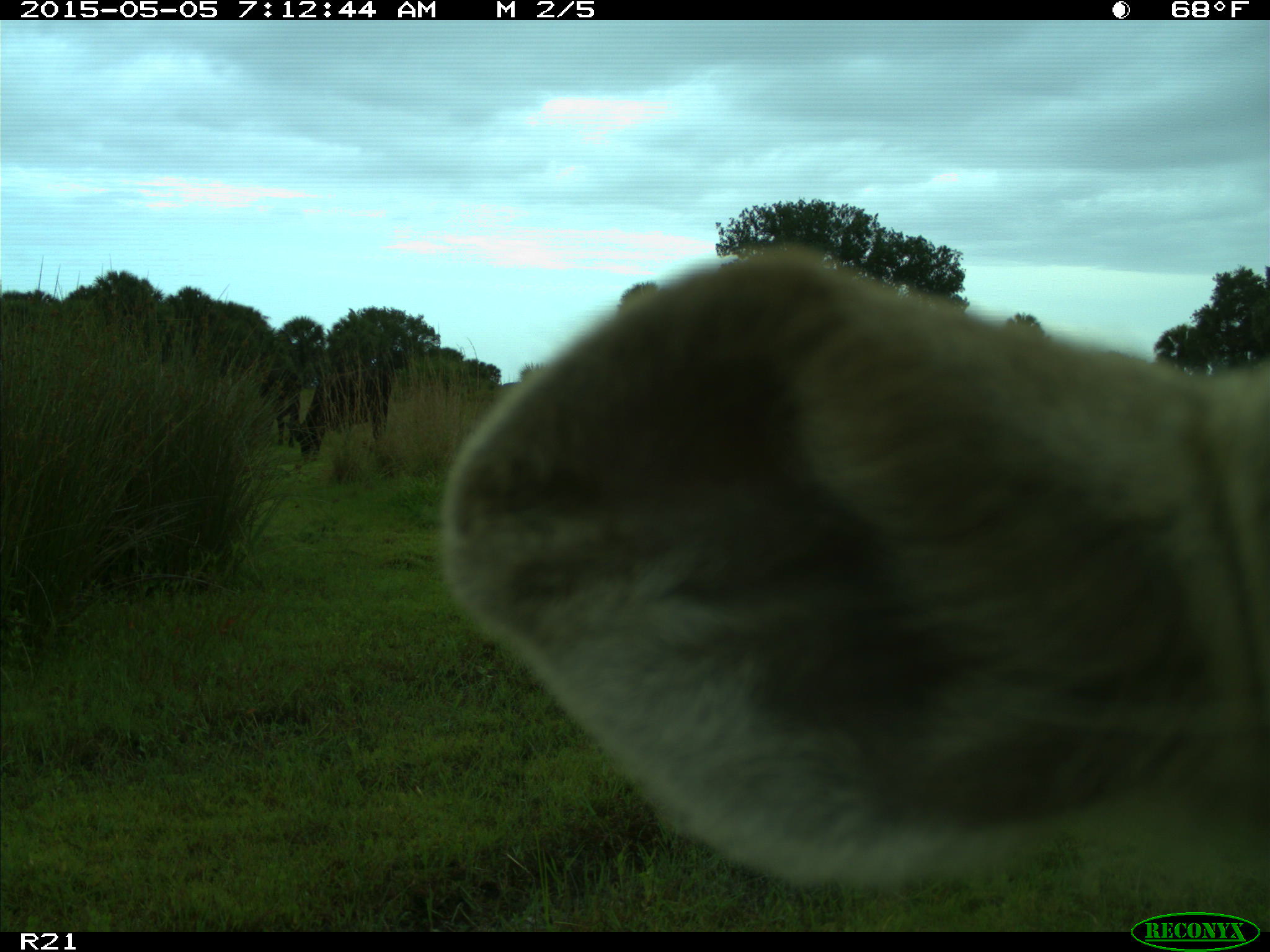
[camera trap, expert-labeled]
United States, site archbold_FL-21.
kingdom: Animalia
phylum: Chordata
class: Mammalia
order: Artiodactyla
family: Bovidae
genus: Bos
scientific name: Bos taurus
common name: domestic cow